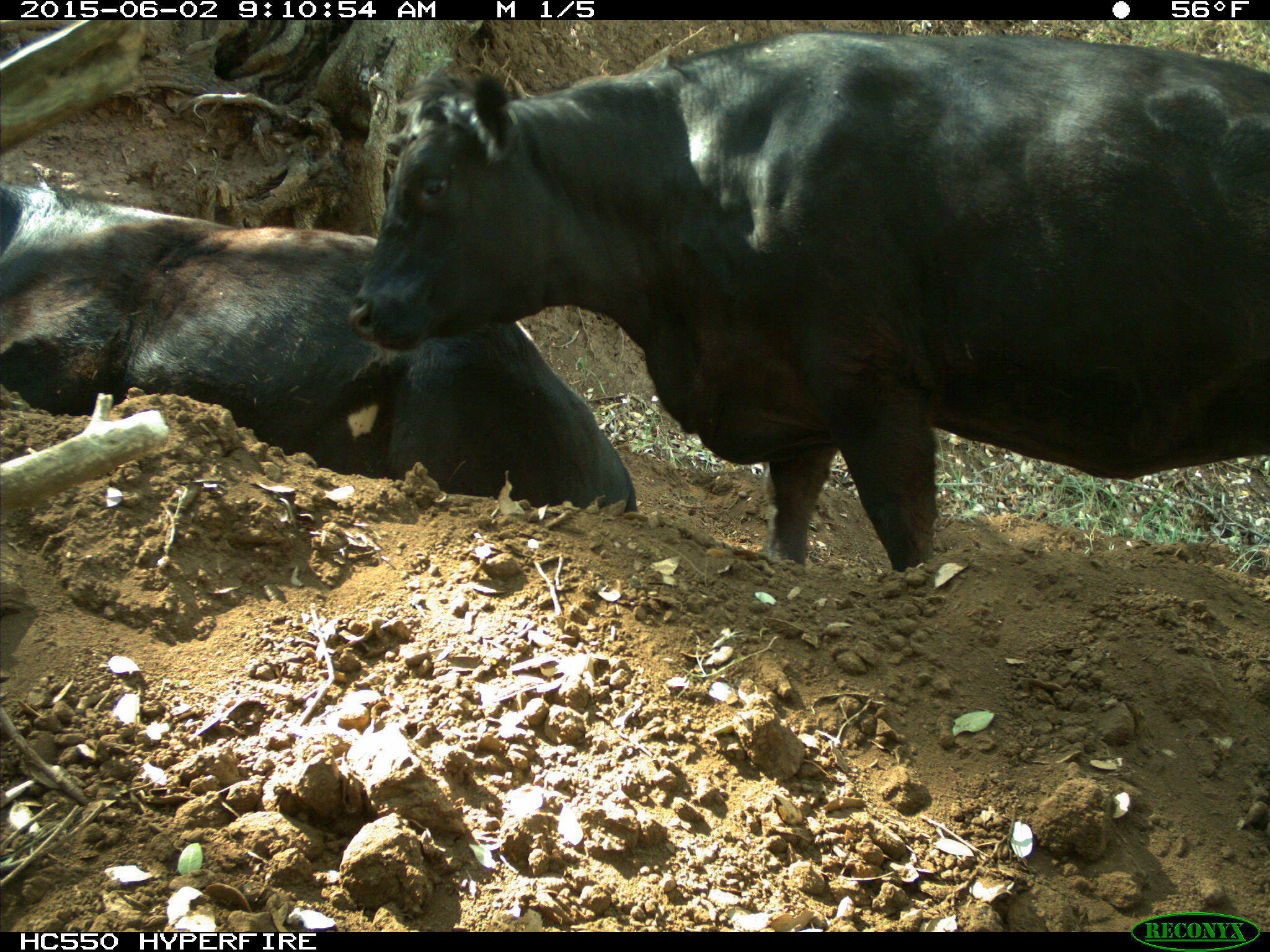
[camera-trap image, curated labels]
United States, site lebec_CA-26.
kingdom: Animalia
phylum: Chordata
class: Mammalia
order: Artiodactyla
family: Bovidae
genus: Bos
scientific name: Bos taurus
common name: domestic cow